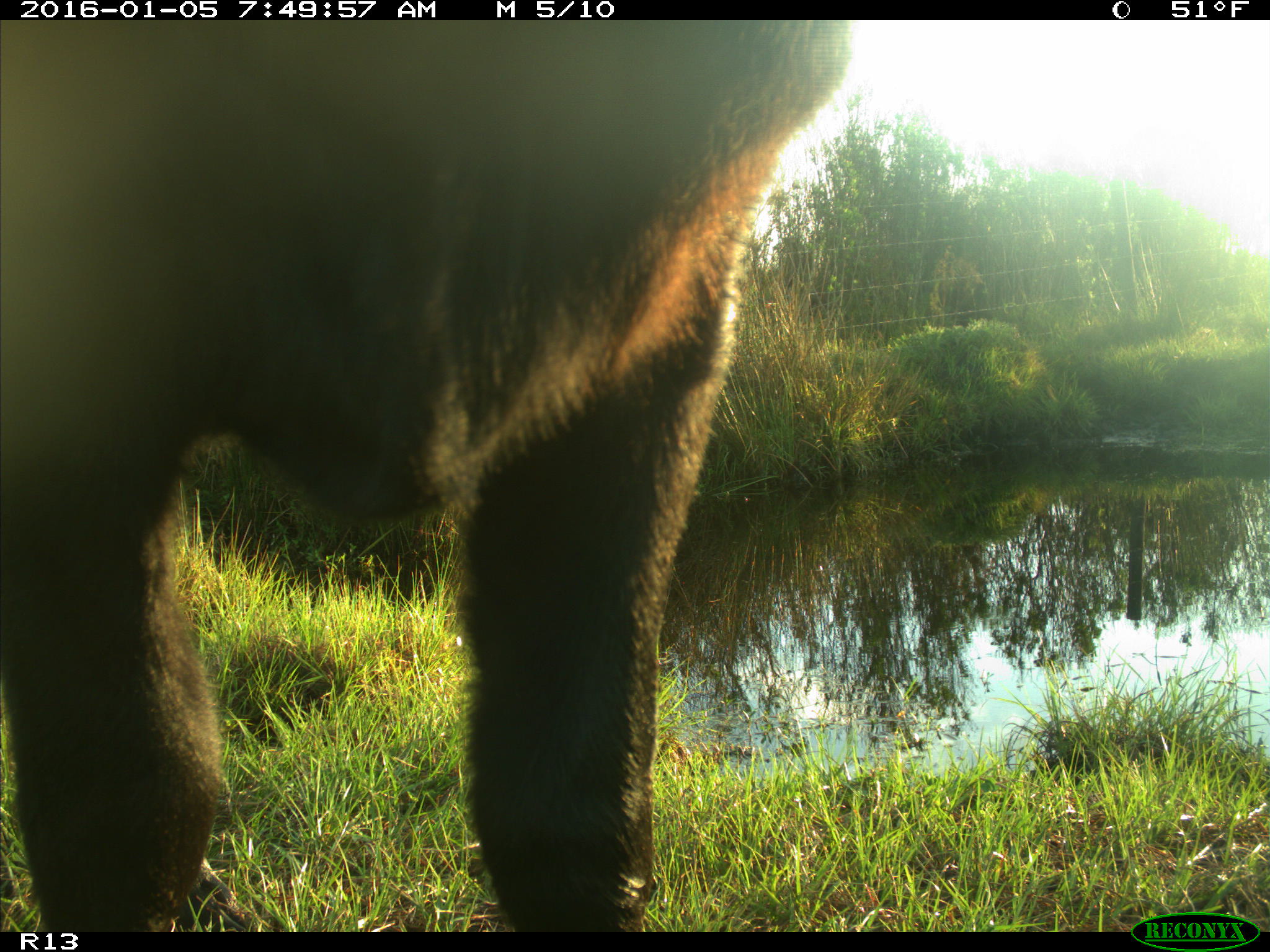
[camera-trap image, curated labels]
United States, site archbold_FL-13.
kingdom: Animalia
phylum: Chordata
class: Mammalia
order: Artiodactyla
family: Bovidae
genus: Bos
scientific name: Bos taurus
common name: domestic cow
Bos taurus (domestic cow).